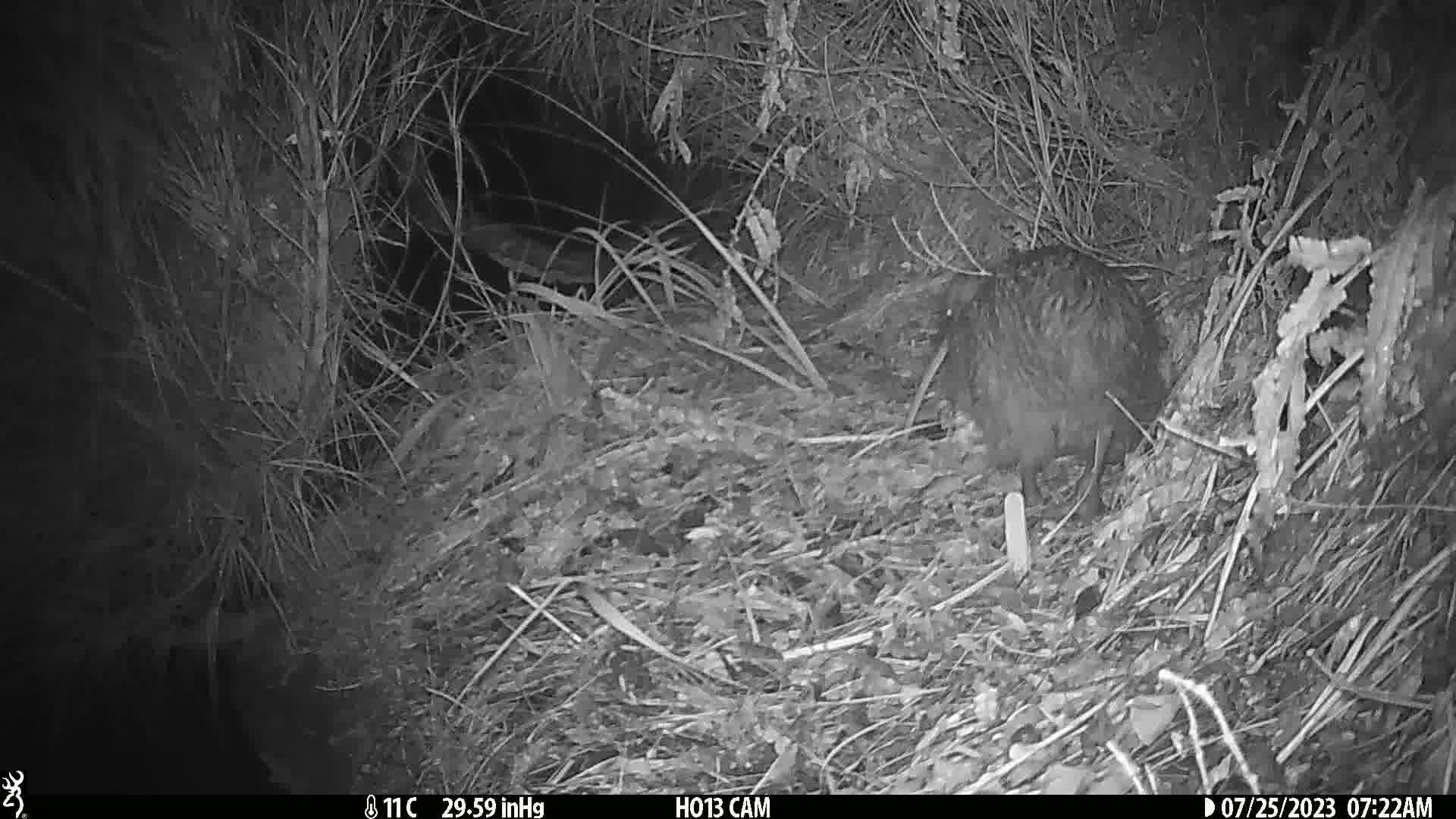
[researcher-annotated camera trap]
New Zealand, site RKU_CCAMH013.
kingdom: Animalia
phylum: Chordata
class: Aves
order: Apterygiformes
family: Apterygidae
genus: Apteryx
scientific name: Apteryx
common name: kiwi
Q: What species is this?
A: Kiwi (Apteryx).